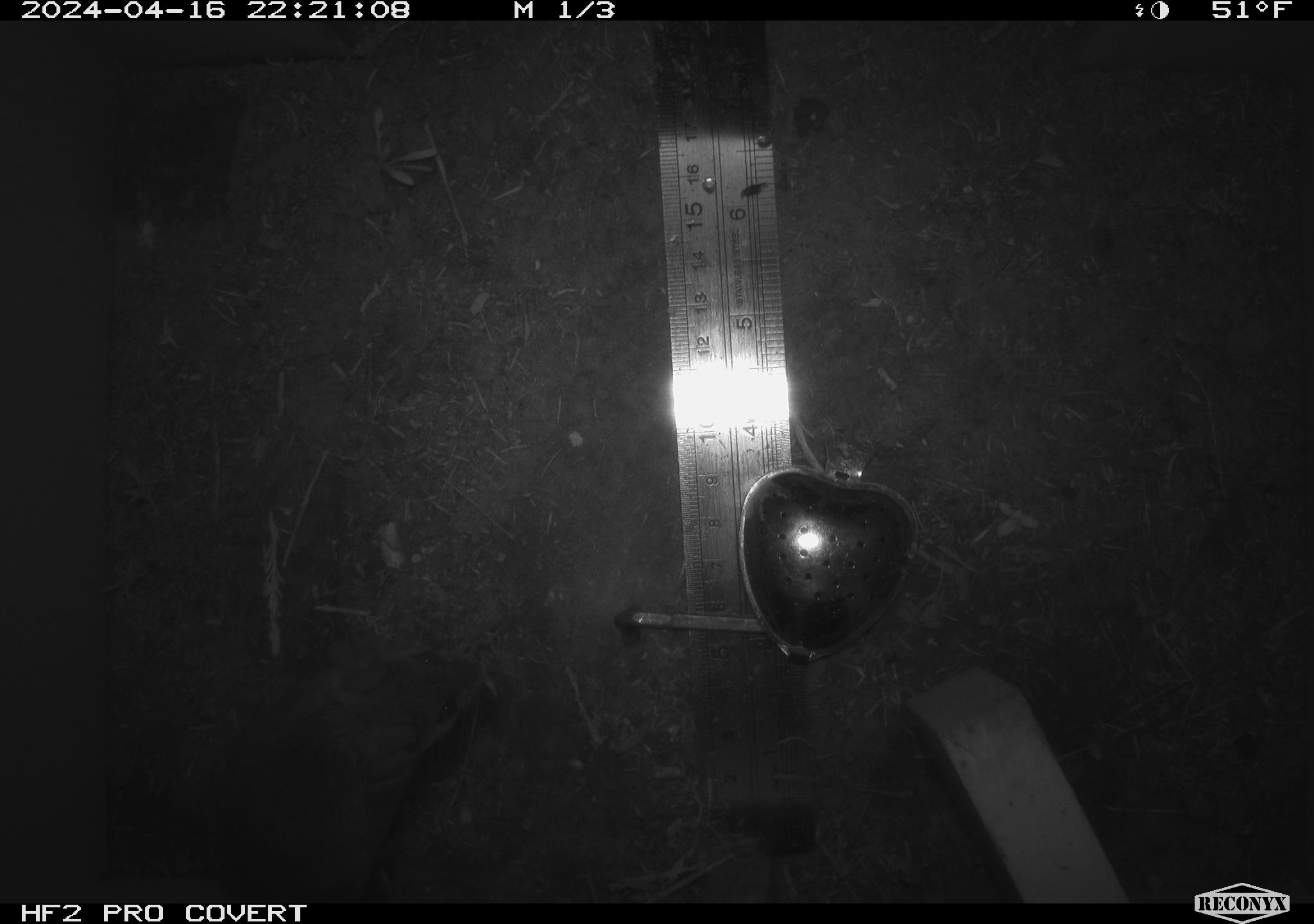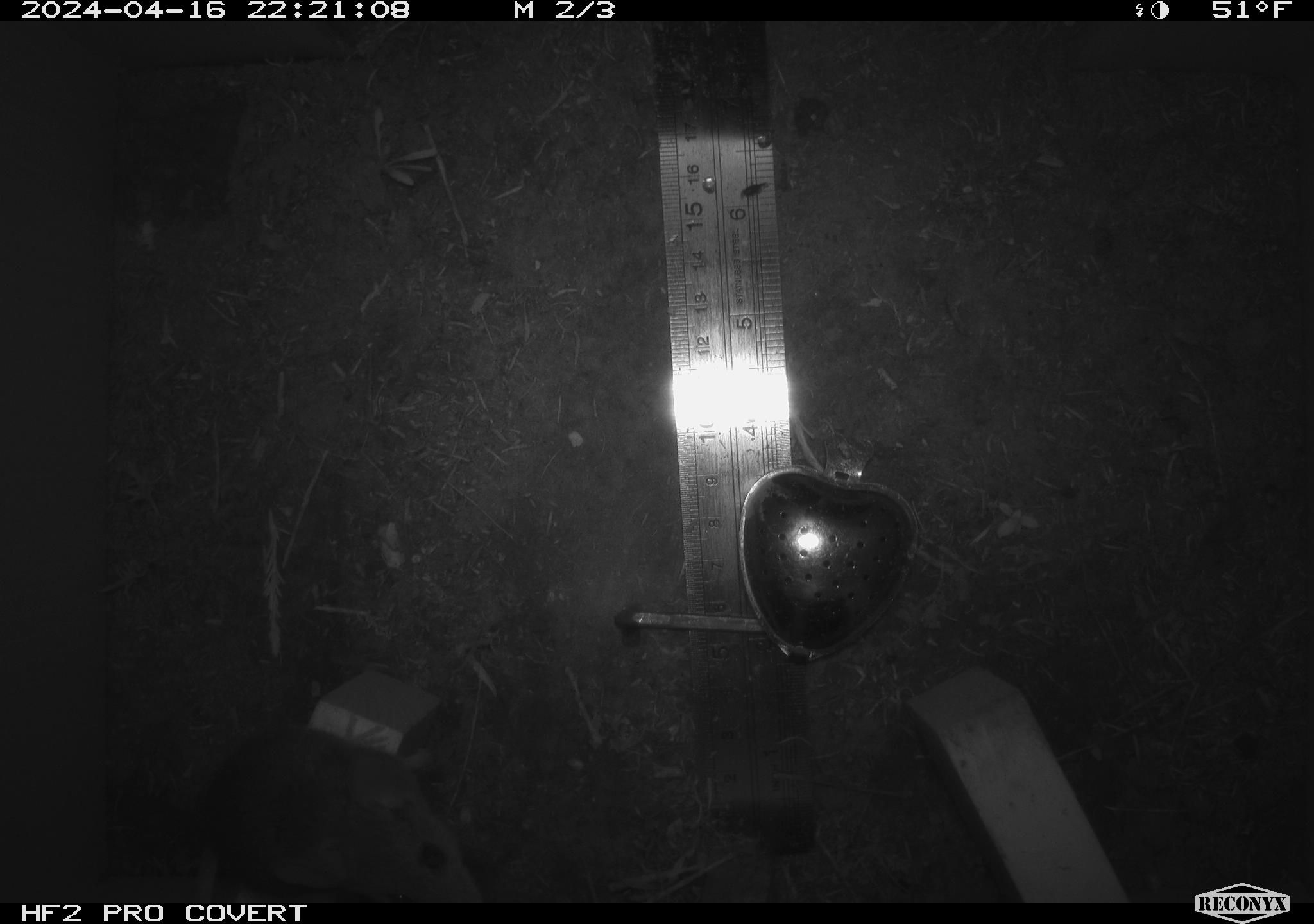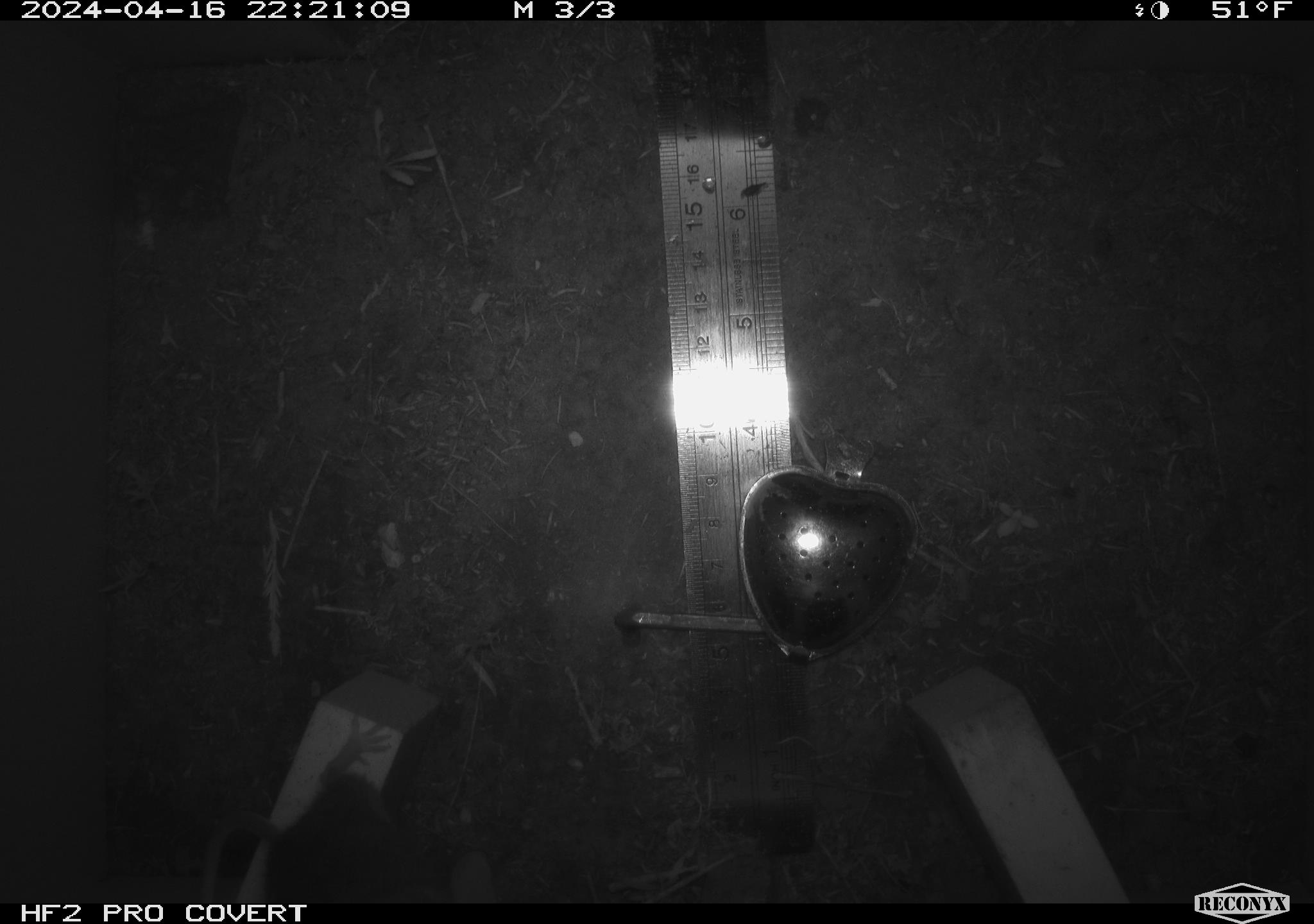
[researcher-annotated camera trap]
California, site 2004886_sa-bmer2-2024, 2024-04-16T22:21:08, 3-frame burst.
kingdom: Animalia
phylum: Chordata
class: Mammalia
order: Rodentia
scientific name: Rodentia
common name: mouse species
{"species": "mouse species (Rodentia)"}